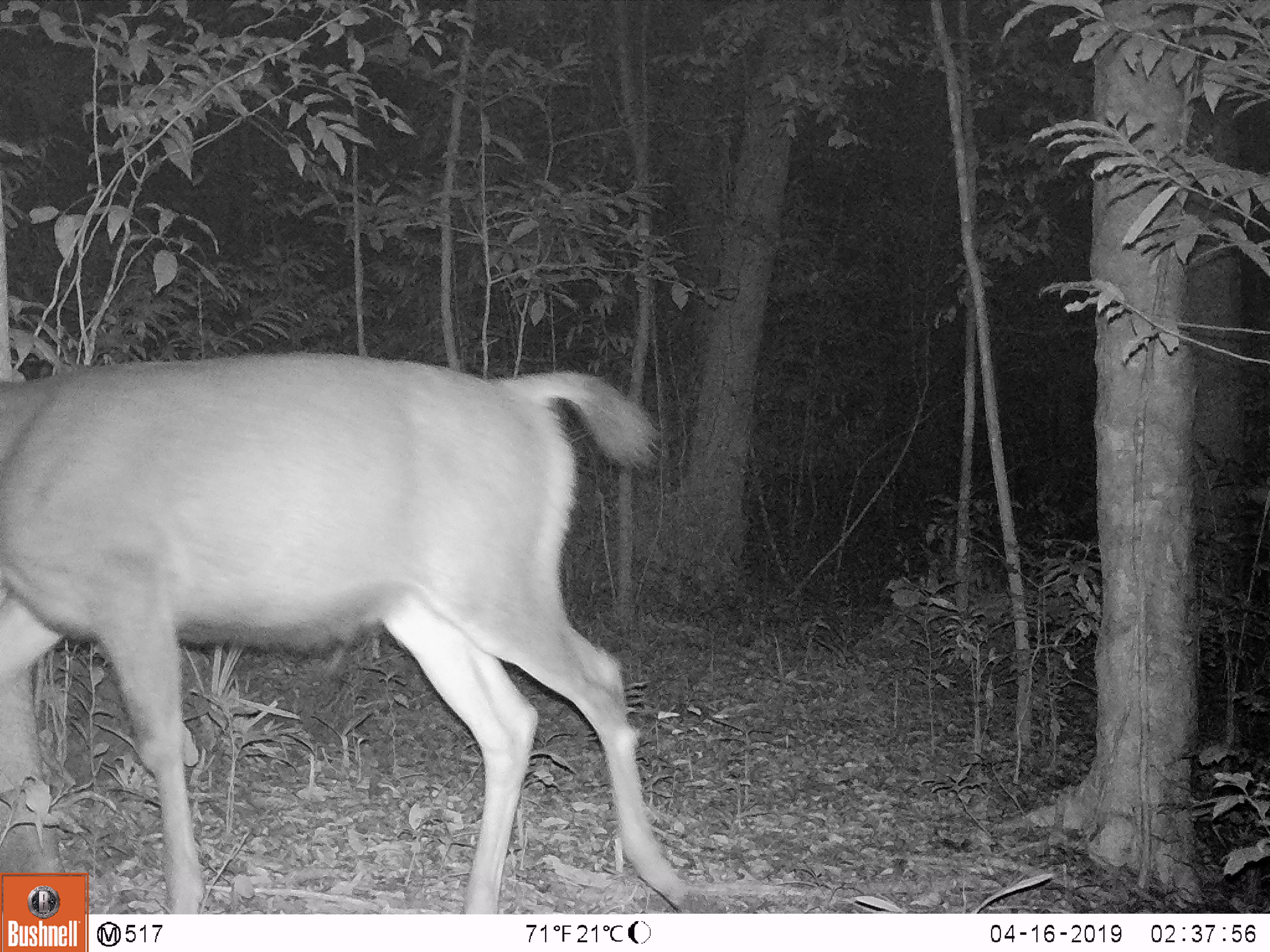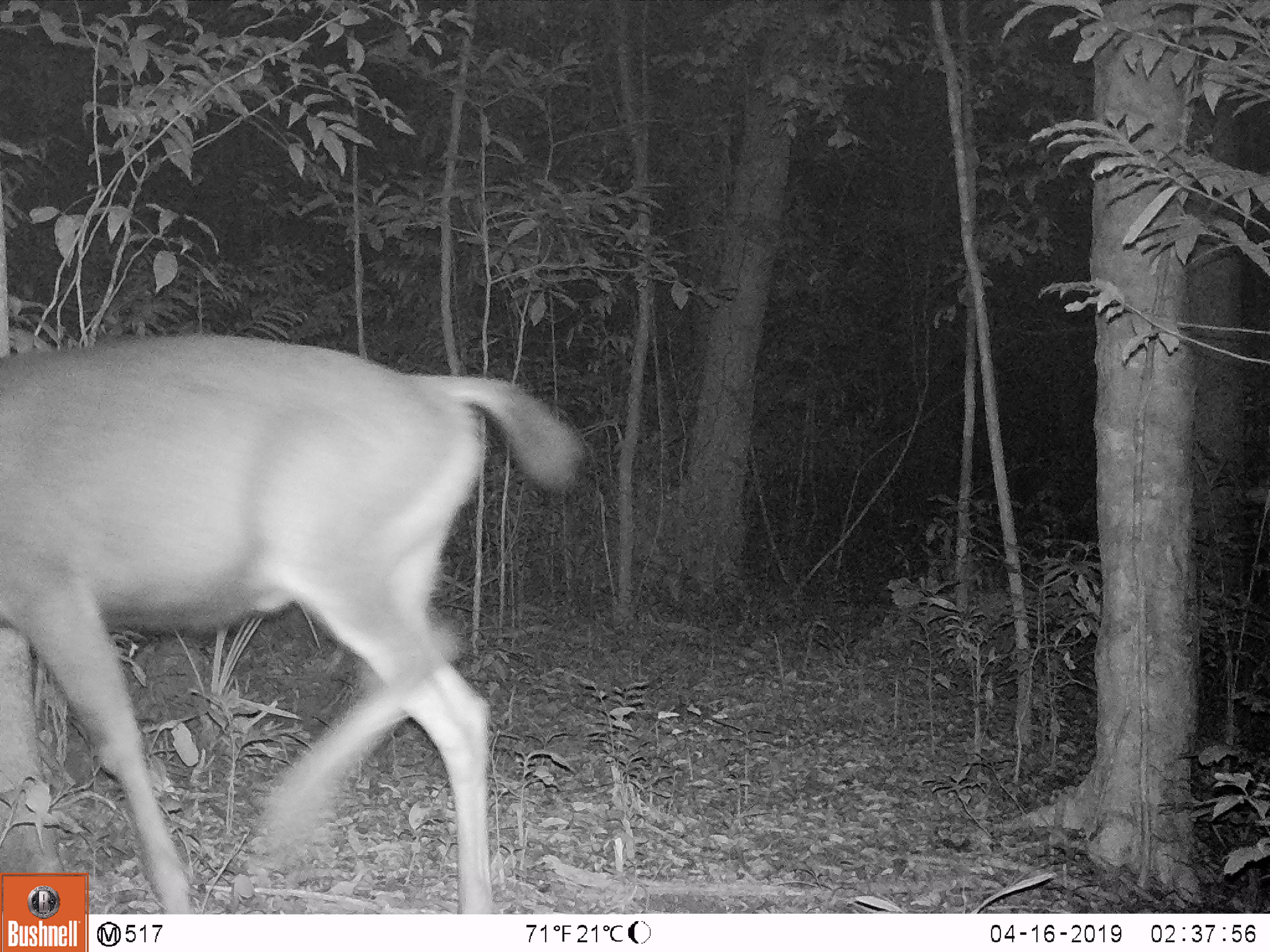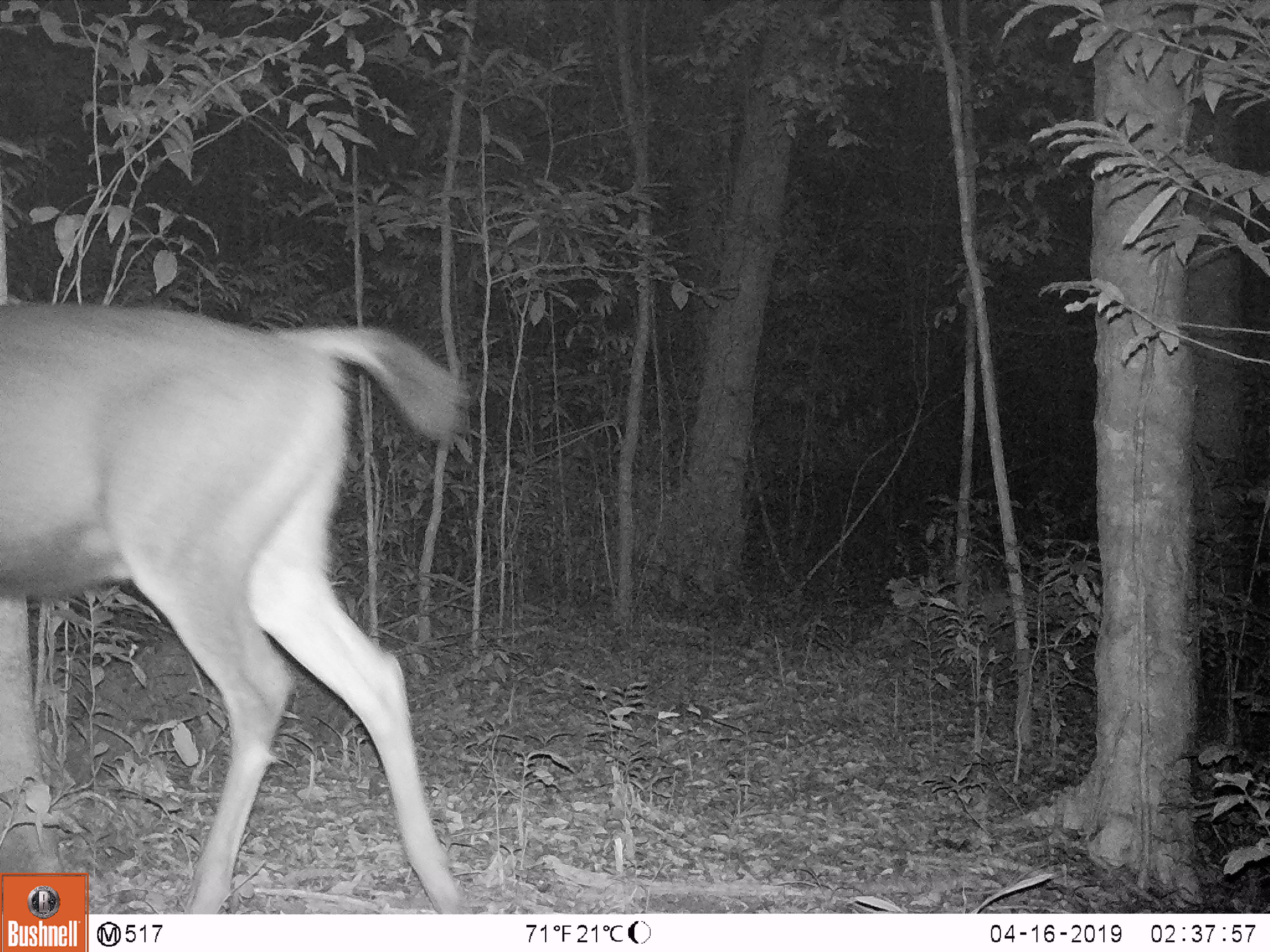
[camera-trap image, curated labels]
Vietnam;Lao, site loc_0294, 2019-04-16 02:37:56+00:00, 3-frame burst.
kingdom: Animalia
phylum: Chordata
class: Mammalia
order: Artiodactyla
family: Cervidae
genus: Rusa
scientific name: Rusa unicolor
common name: sambar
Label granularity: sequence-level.